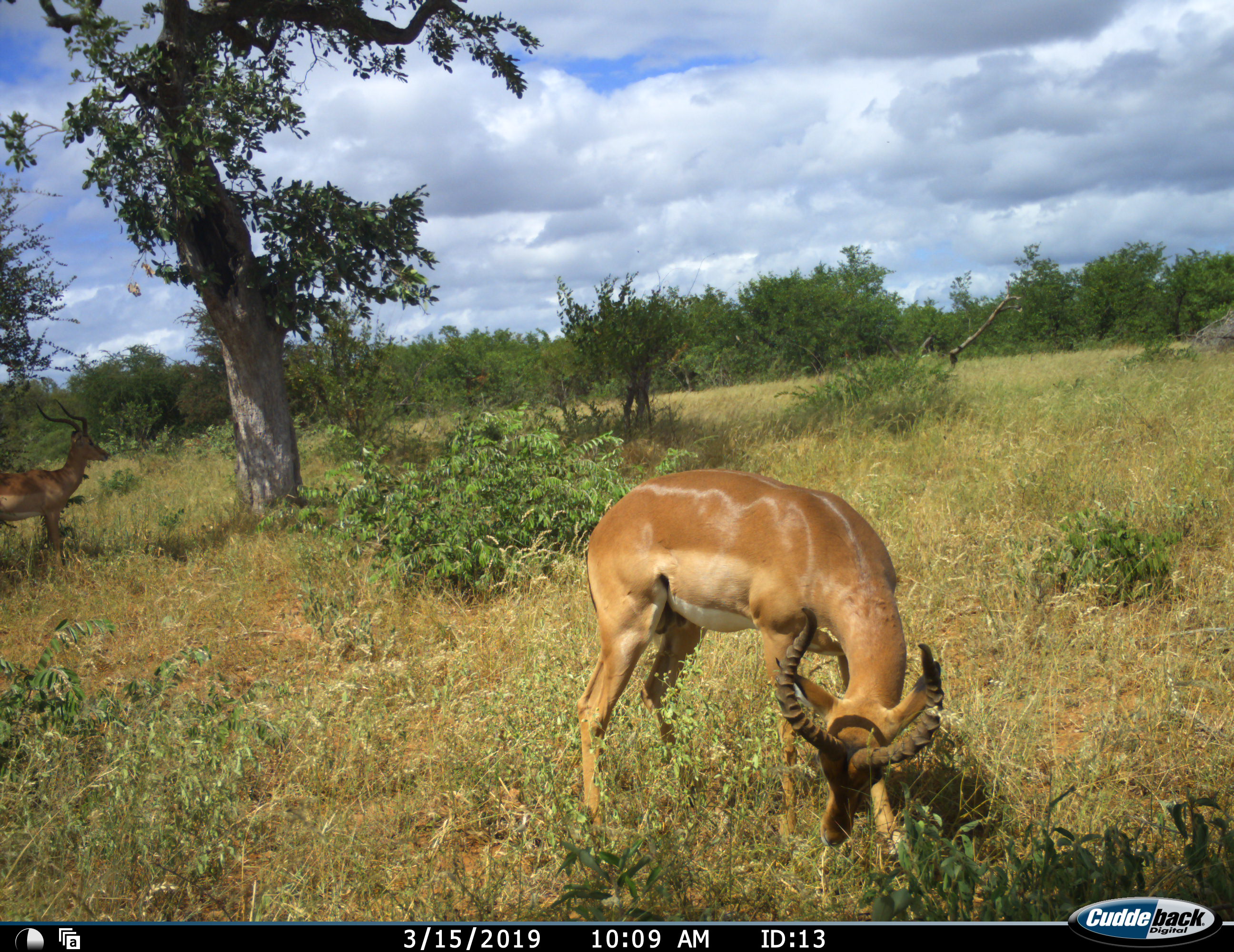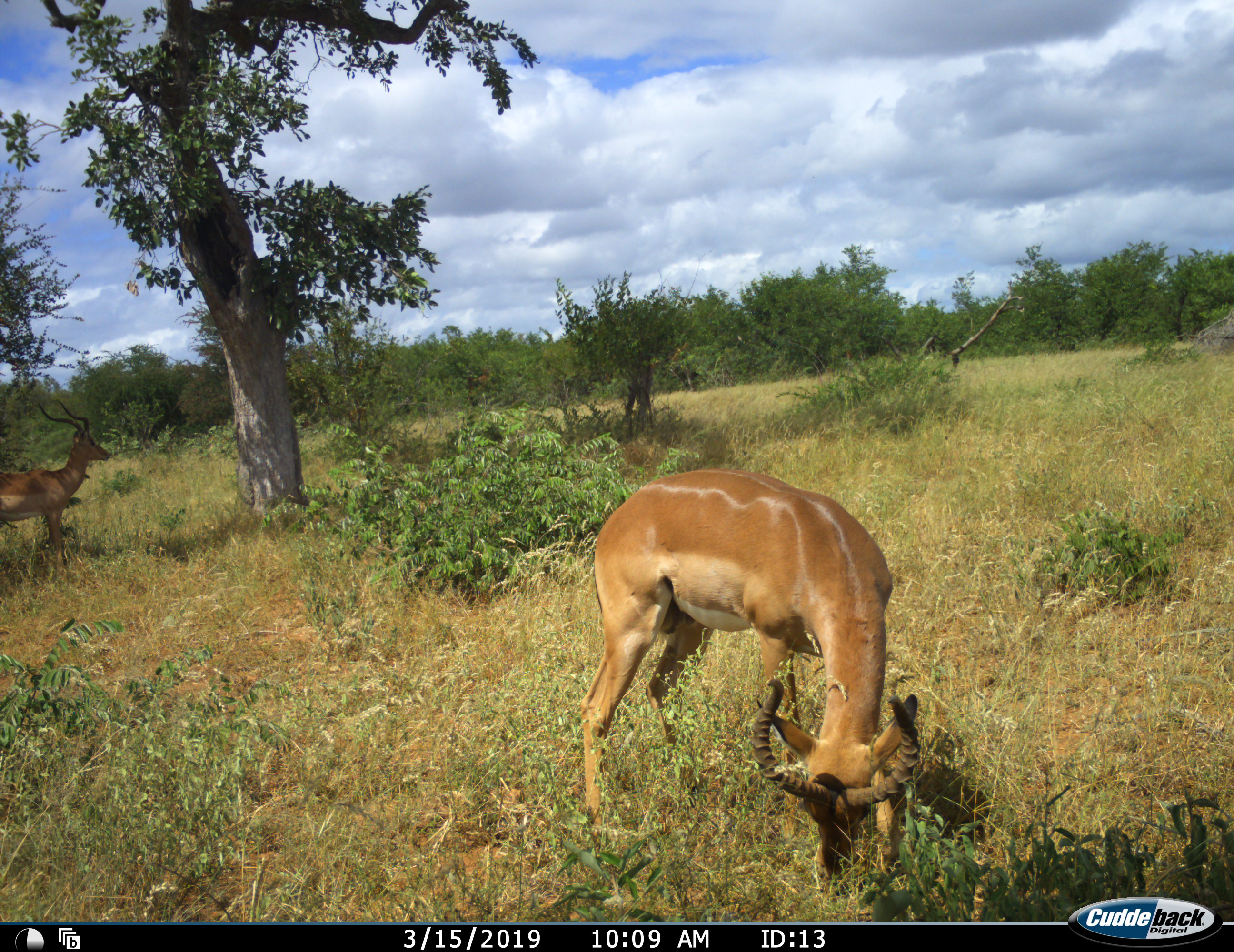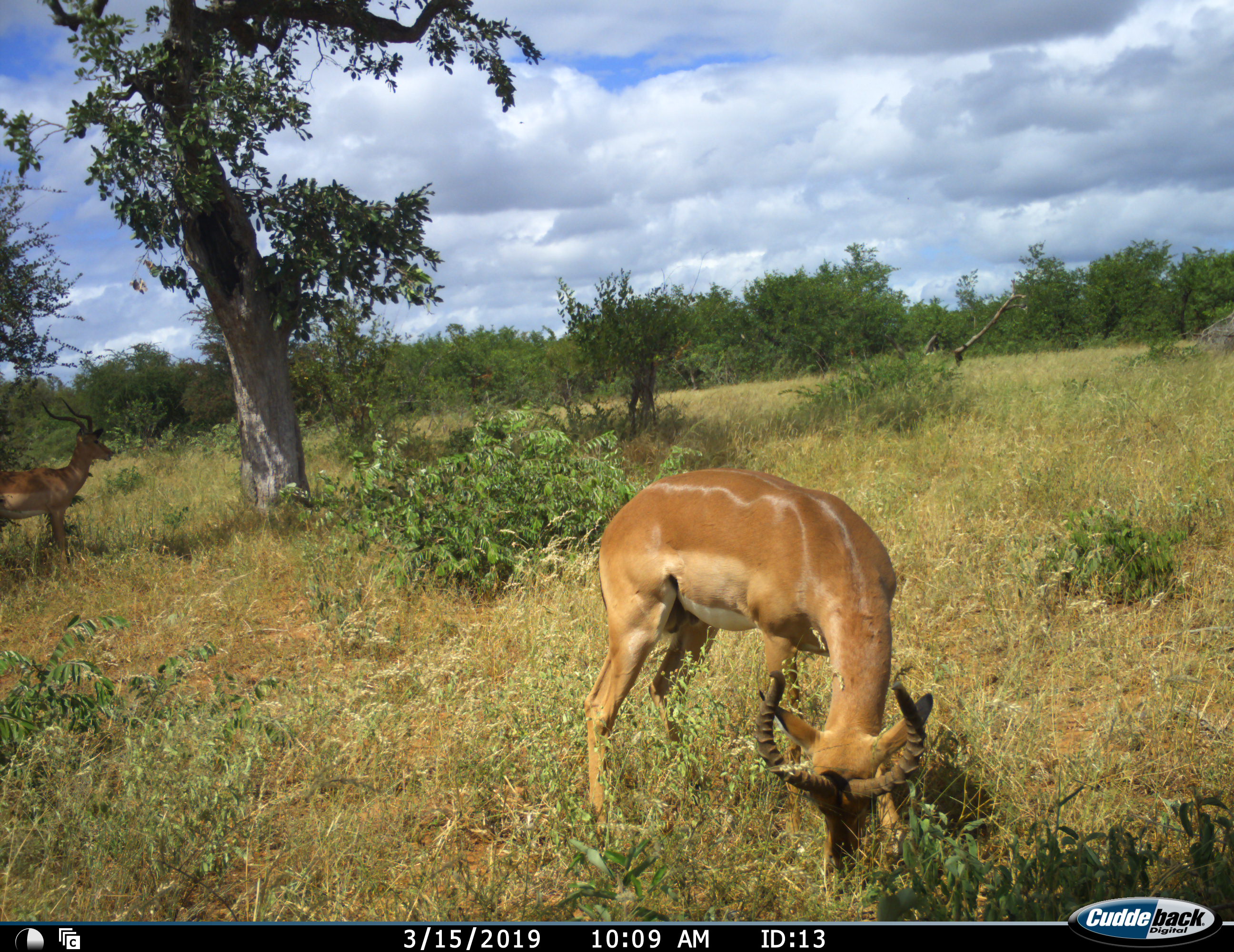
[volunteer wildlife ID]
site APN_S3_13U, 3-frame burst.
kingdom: Animalia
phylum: Chordata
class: Mammalia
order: Artiodactyla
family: Bovidae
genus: Aepyceros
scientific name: Aepyceros melampus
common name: impala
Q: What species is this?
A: Impala (Aepyceros melampus).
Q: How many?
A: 2.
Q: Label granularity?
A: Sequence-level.